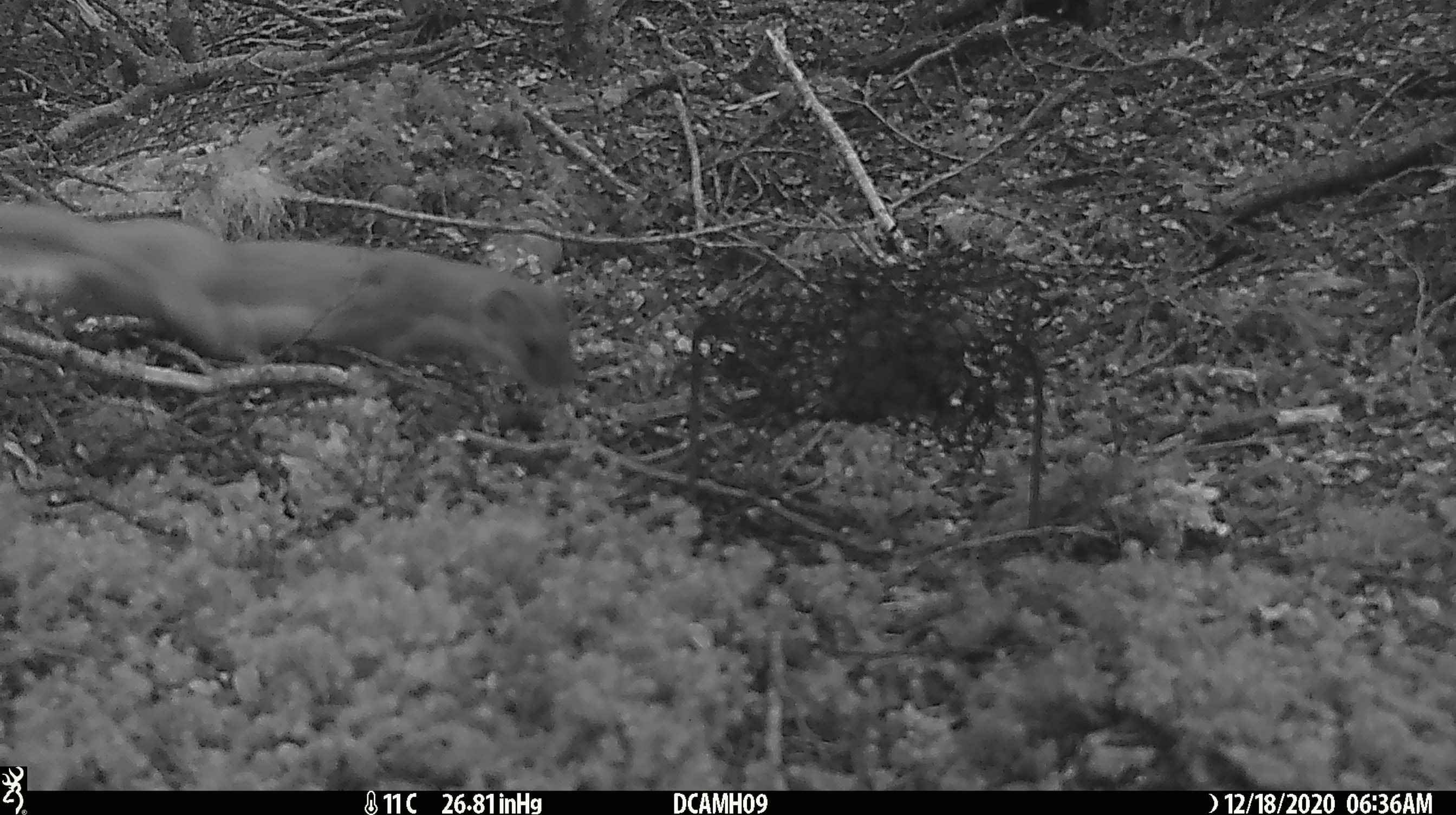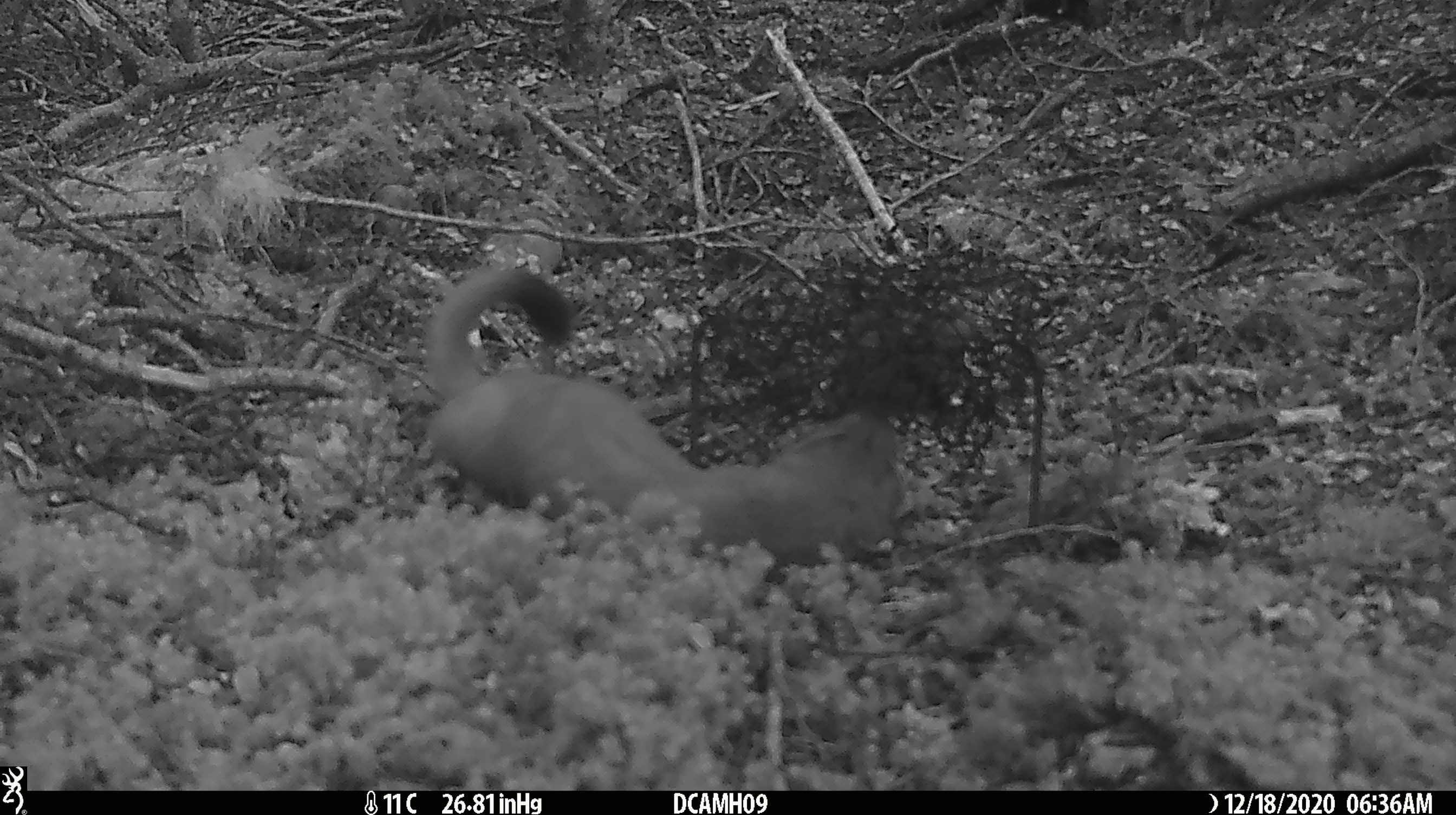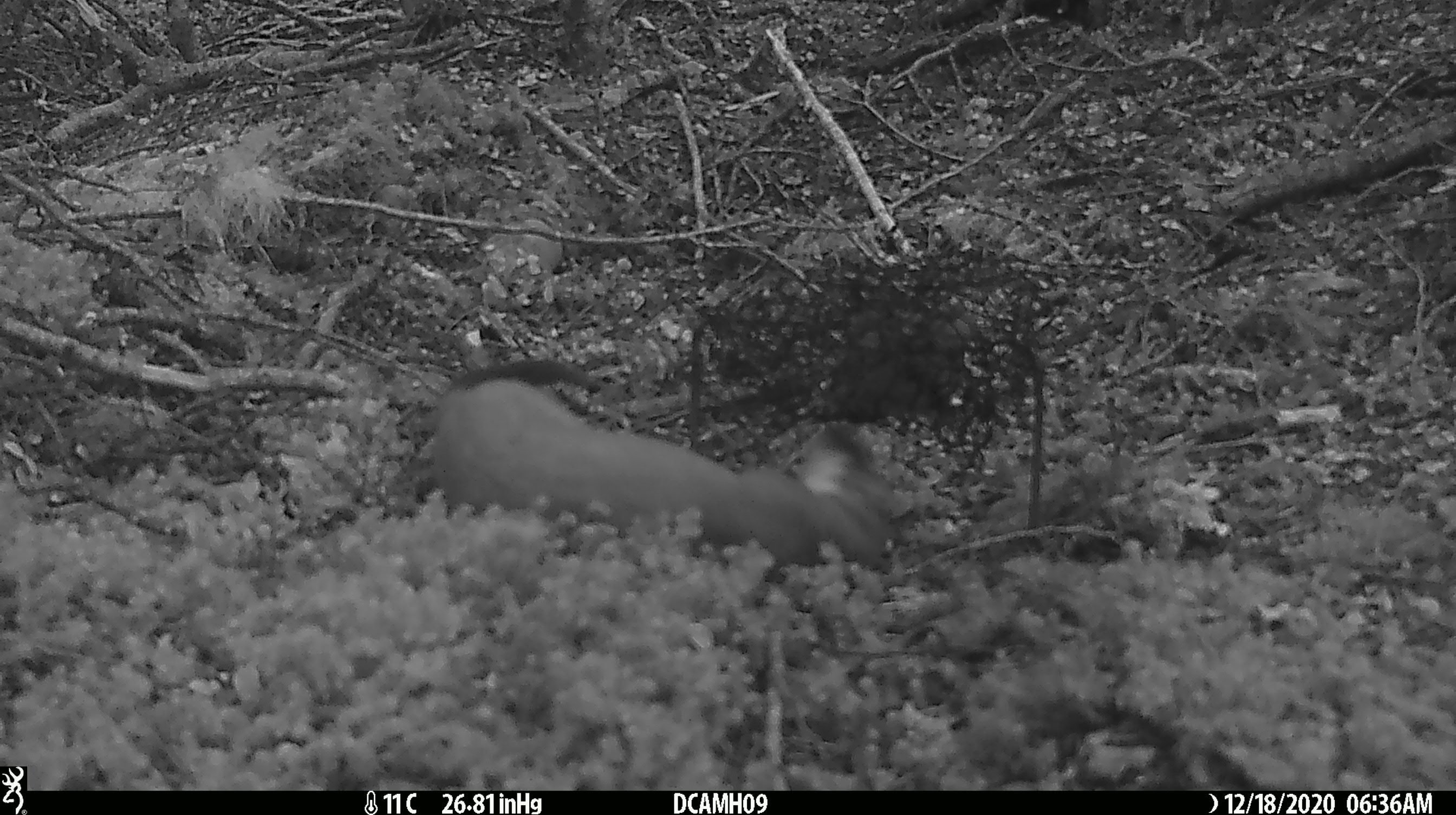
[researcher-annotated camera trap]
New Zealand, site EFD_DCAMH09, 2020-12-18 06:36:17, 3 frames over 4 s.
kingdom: Animalia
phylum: Chordata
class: Mammalia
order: Carnivora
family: Mustelidae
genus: Mustela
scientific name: Mustela erminea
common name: stoat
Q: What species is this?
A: Stoat (Mustela erminea).